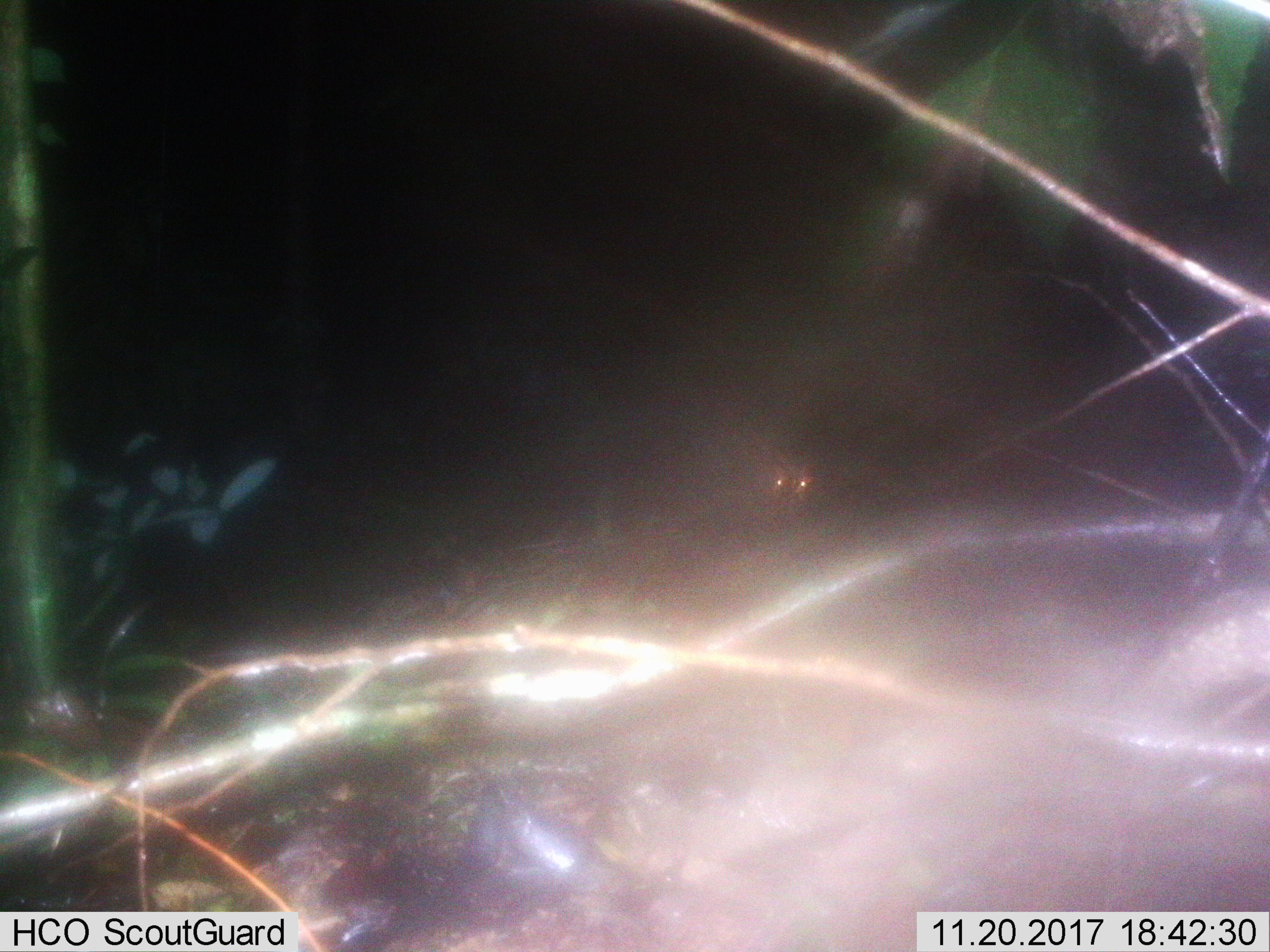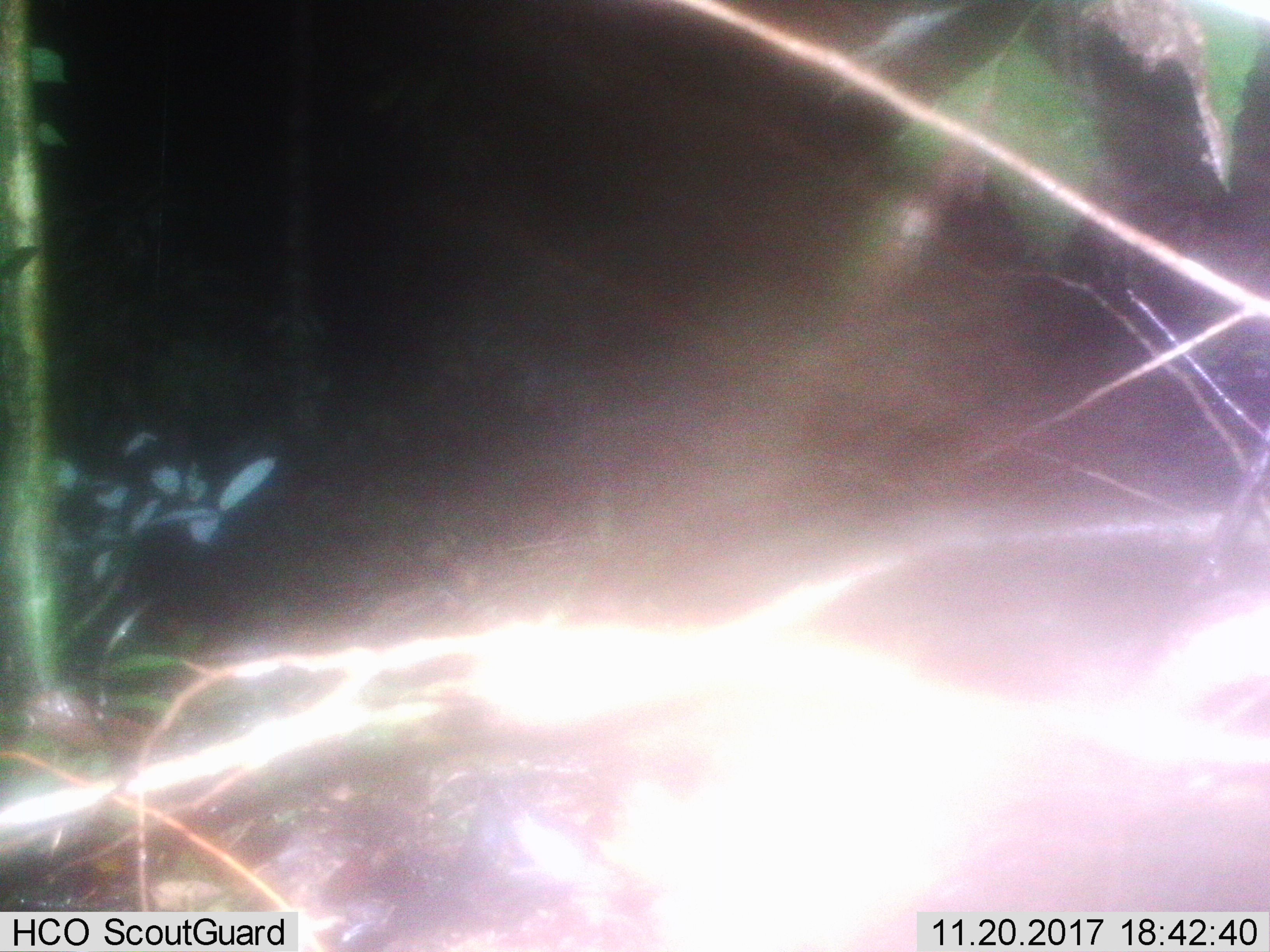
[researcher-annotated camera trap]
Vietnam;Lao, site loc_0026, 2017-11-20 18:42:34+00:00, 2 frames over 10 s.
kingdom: Animalia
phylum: Chordata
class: Mammalia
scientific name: Mammalia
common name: mammal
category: unidentified small mammal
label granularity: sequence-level